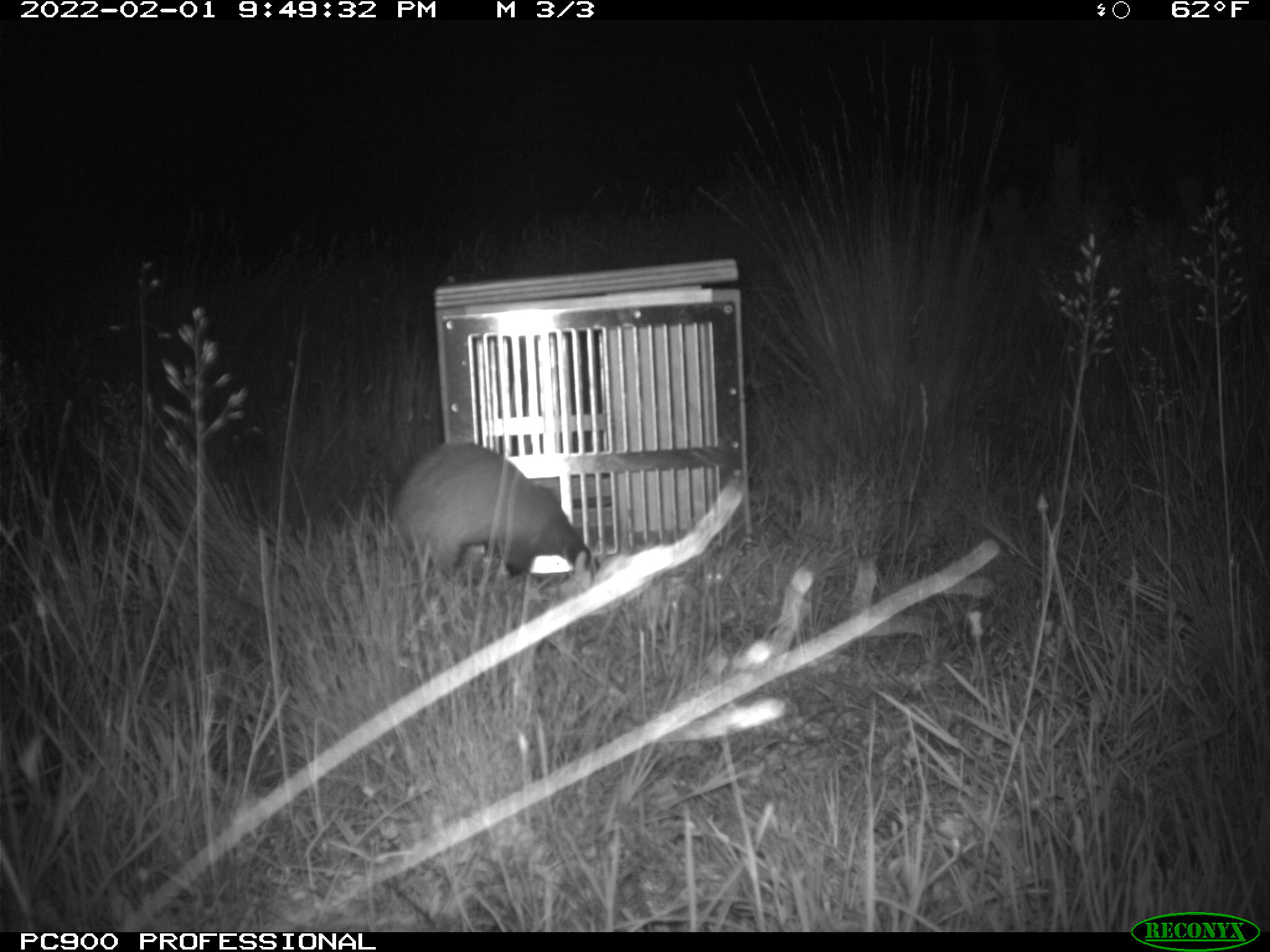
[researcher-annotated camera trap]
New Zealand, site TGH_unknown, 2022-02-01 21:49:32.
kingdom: Animalia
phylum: Chordata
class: Mammalia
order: Carnivora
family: Mustelidae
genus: Mustela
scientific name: Mustela furo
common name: ferret